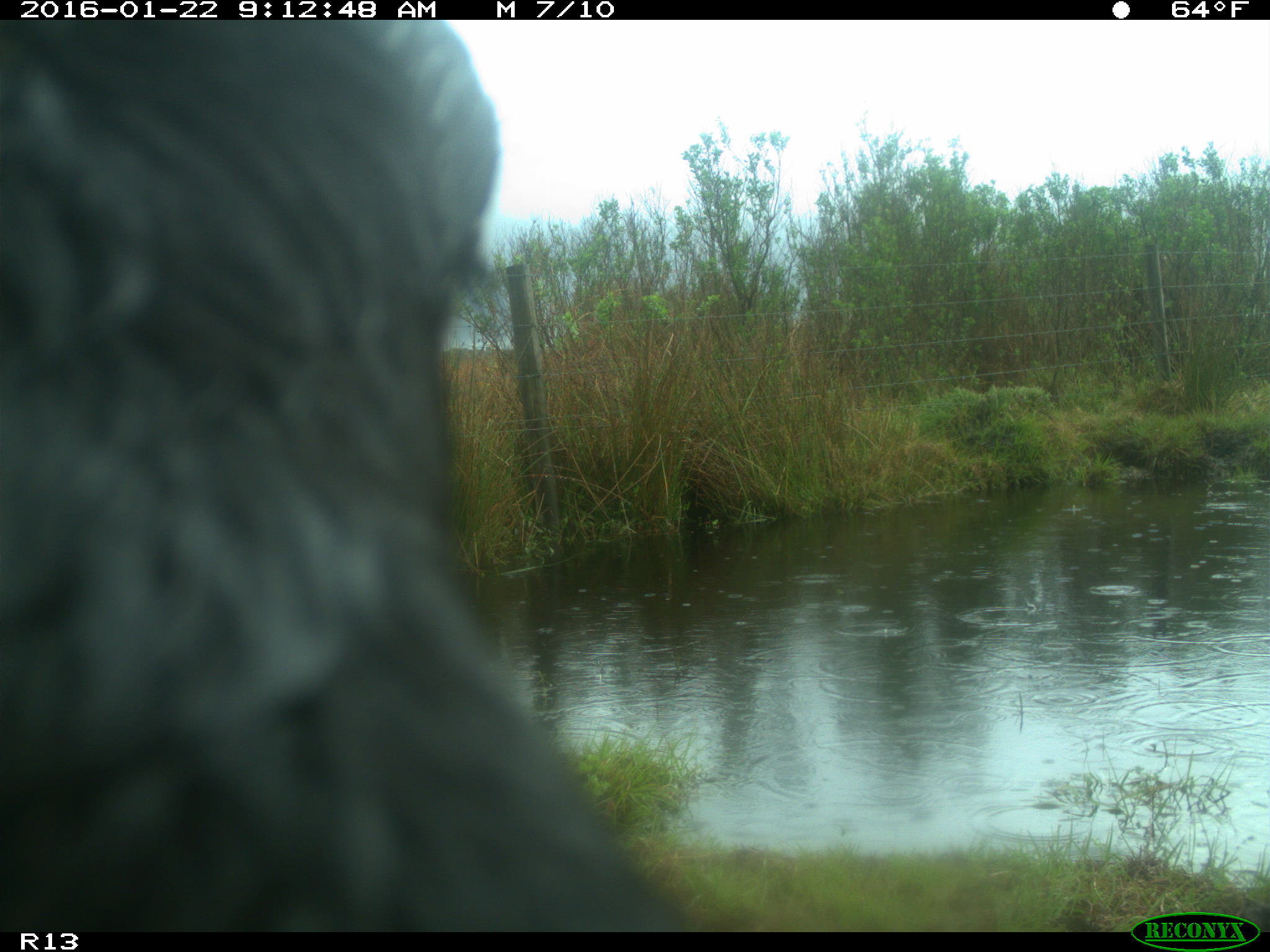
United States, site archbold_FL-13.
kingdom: Animalia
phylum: Chordata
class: Mammalia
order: Artiodactyla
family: Bovidae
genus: Bos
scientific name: Bos taurus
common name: domestic cow